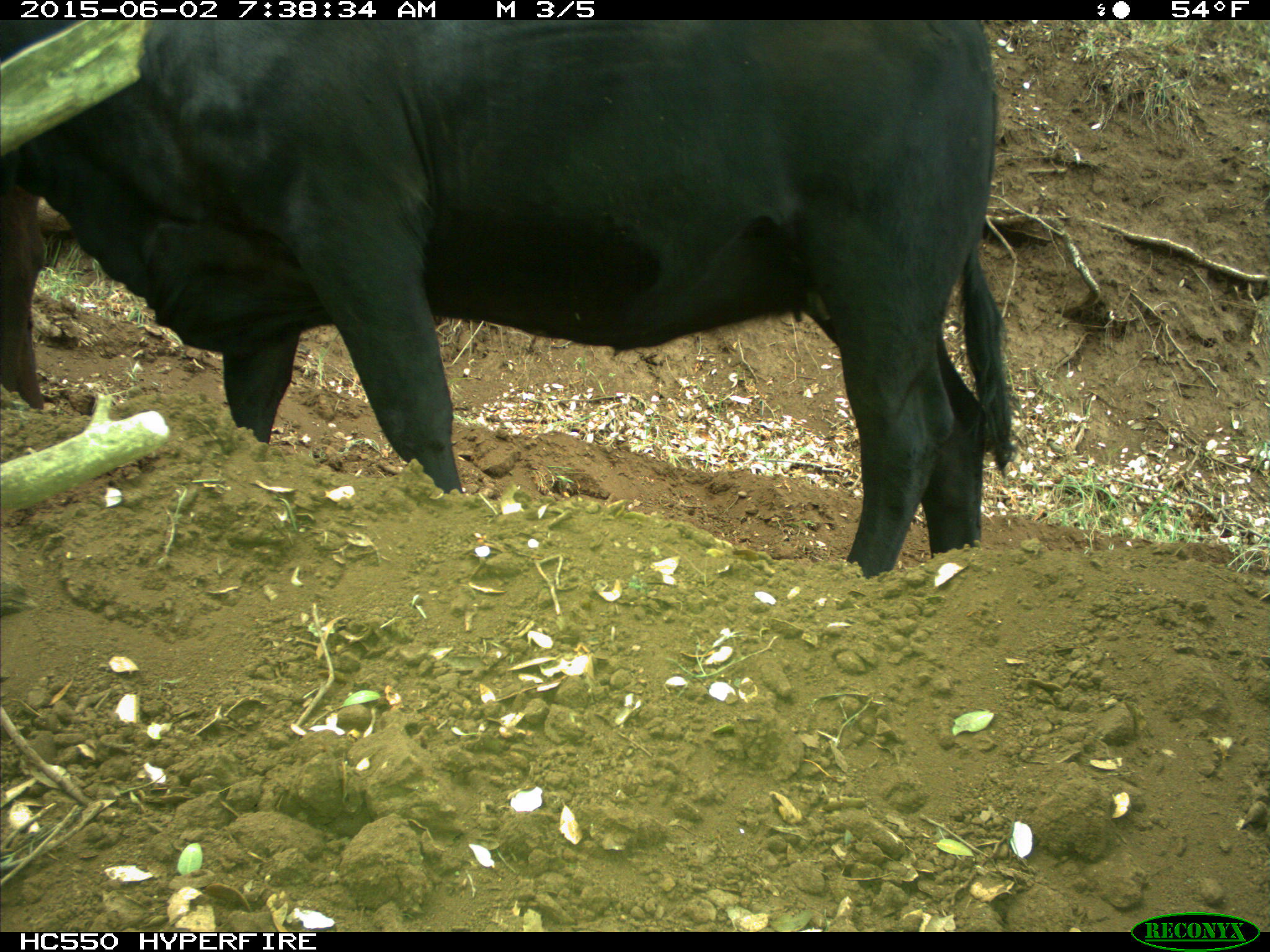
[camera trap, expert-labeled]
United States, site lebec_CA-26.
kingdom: Animalia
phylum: Chordata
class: Mammalia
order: Artiodactyla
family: Bovidae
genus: Bos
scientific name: Bos taurus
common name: domestic cow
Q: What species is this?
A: Bos taurus (domestic cow).